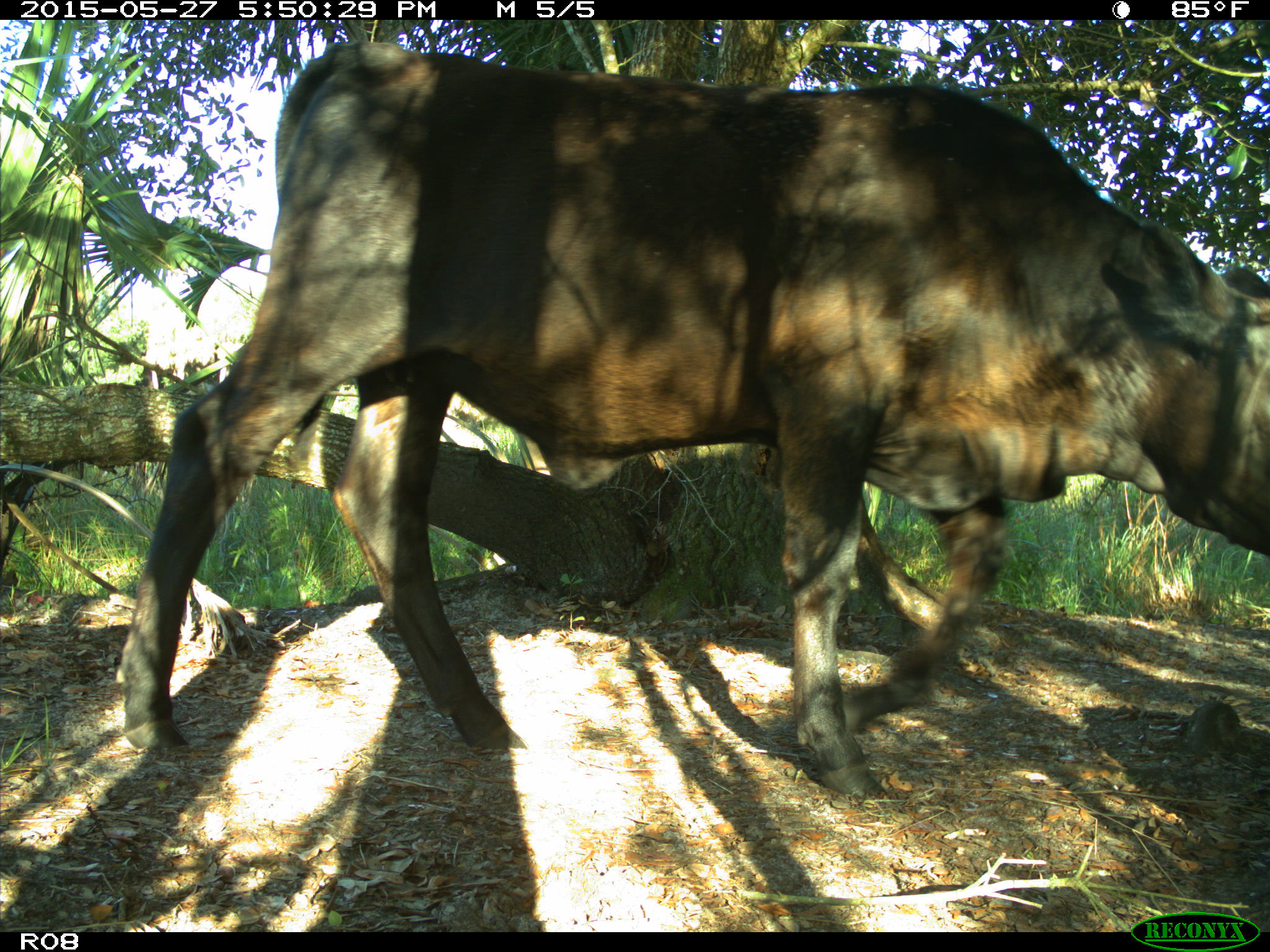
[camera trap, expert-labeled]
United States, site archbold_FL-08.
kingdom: Animalia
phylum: Chordata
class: Mammalia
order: Artiodactyla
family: Bovidae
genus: Bos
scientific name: Bos taurus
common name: domestic cow